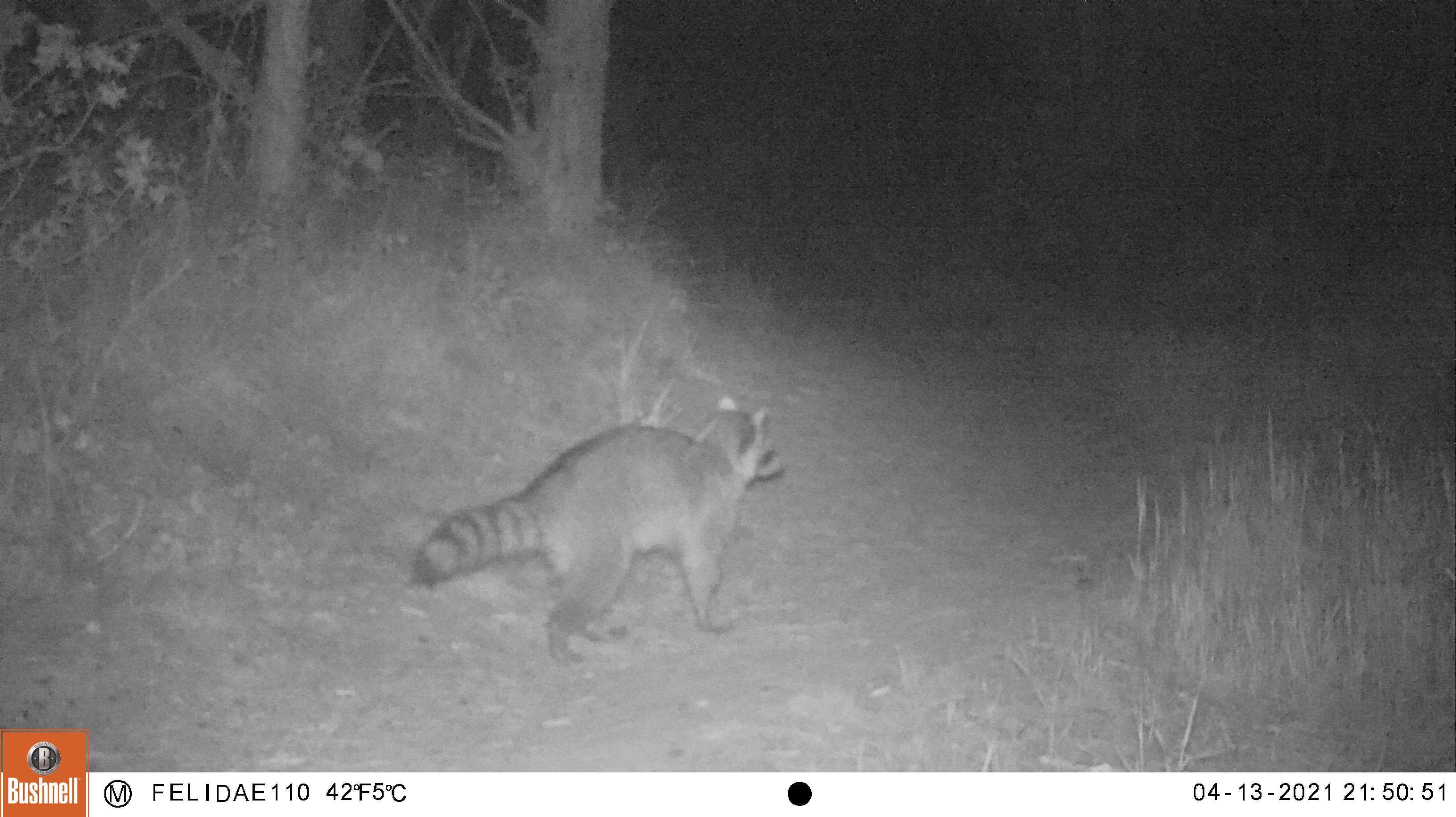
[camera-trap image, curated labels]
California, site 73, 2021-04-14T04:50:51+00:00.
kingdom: Animalia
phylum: Chordata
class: Mammalia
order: Carnivora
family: Procyonidae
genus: Procyon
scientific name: Procyon lotor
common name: raccoon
Raccoon (Procyon lotor).